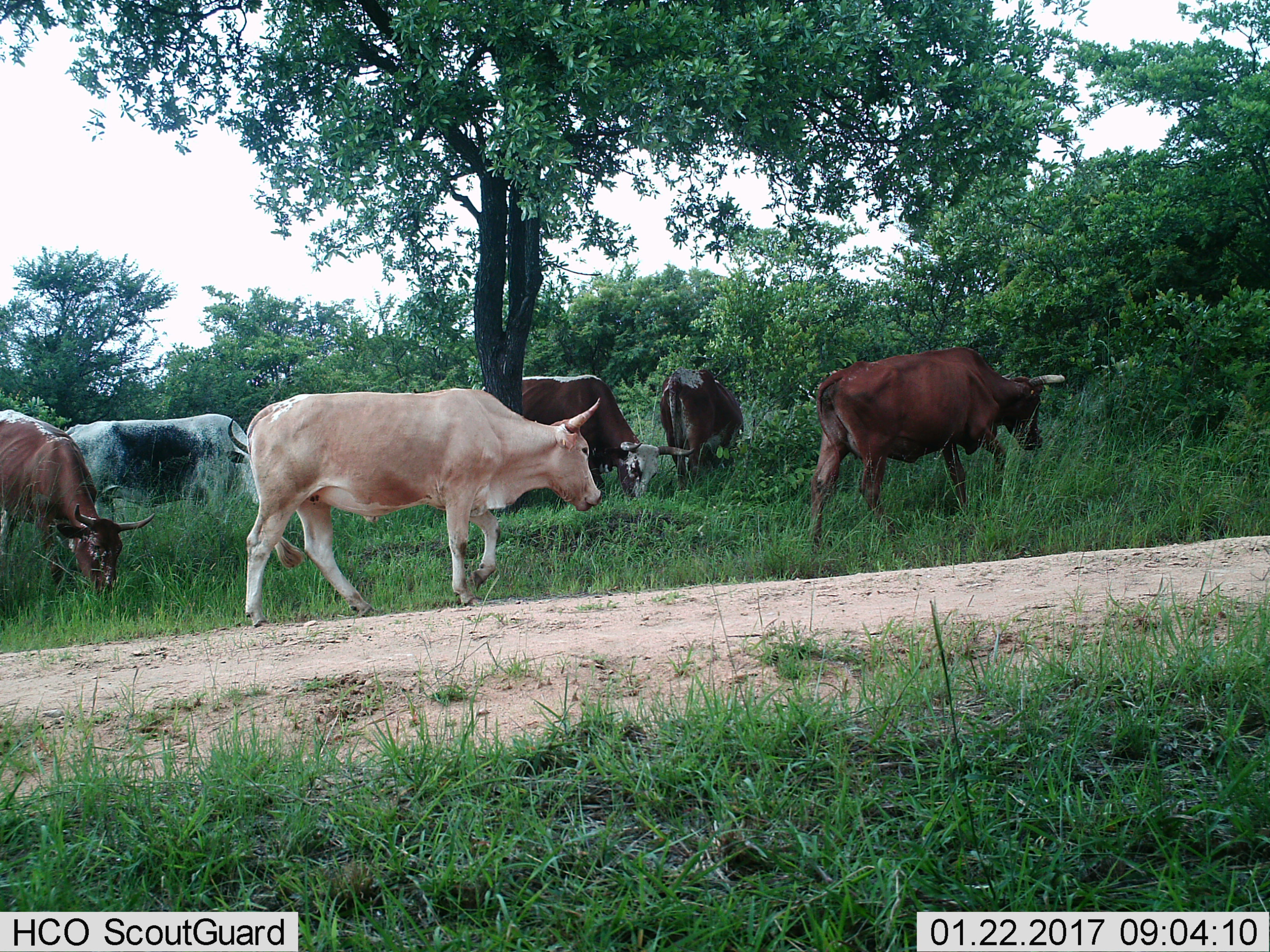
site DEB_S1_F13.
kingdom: Animalia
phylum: Chordata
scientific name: Vertebrata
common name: domestic animal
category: domesticanimal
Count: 6.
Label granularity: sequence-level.